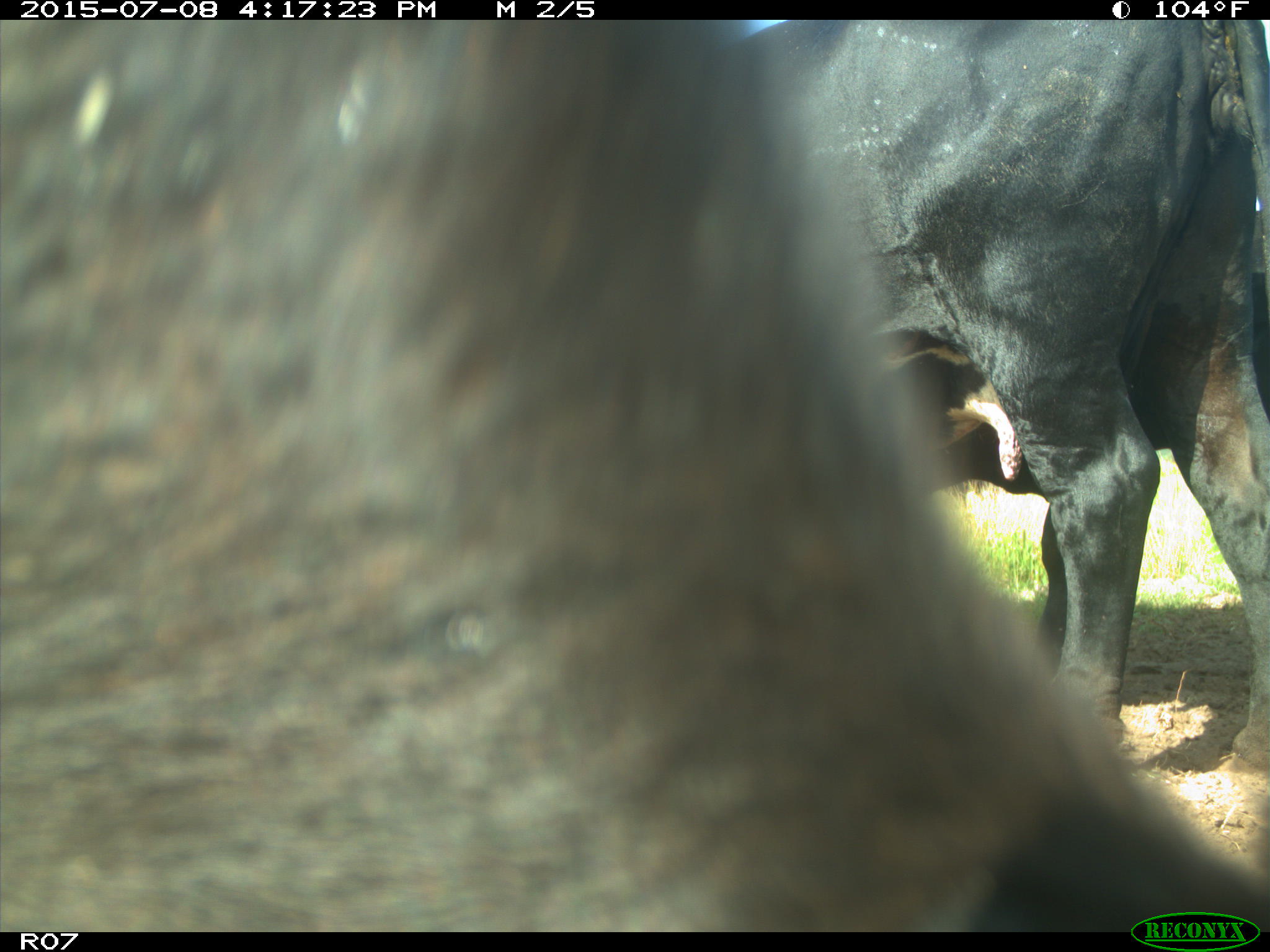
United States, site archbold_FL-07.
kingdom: Animalia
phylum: Chordata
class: Mammalia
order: Artiodactyla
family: Bovidae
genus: Bos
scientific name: Bos taurus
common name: domestic cow